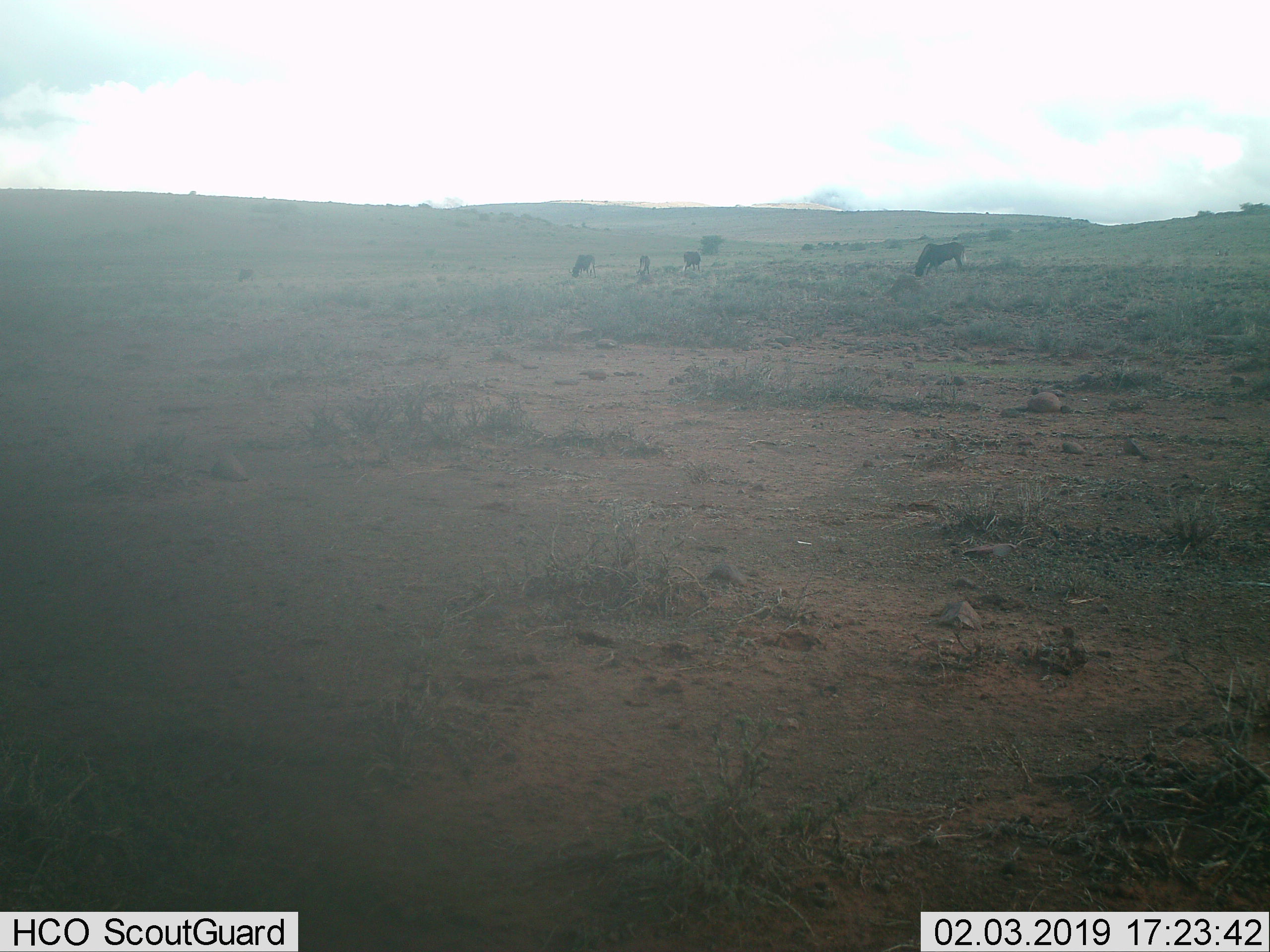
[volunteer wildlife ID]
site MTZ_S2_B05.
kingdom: Animalia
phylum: Chordata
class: Mammalia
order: Artiodactyla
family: Bovidae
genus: Connochaetes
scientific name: Connochaetes gnou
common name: black wildebeest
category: wildebeestblack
Wildebeestblack (black wildebeest) (Connochaetes gnou), count 5. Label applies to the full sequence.